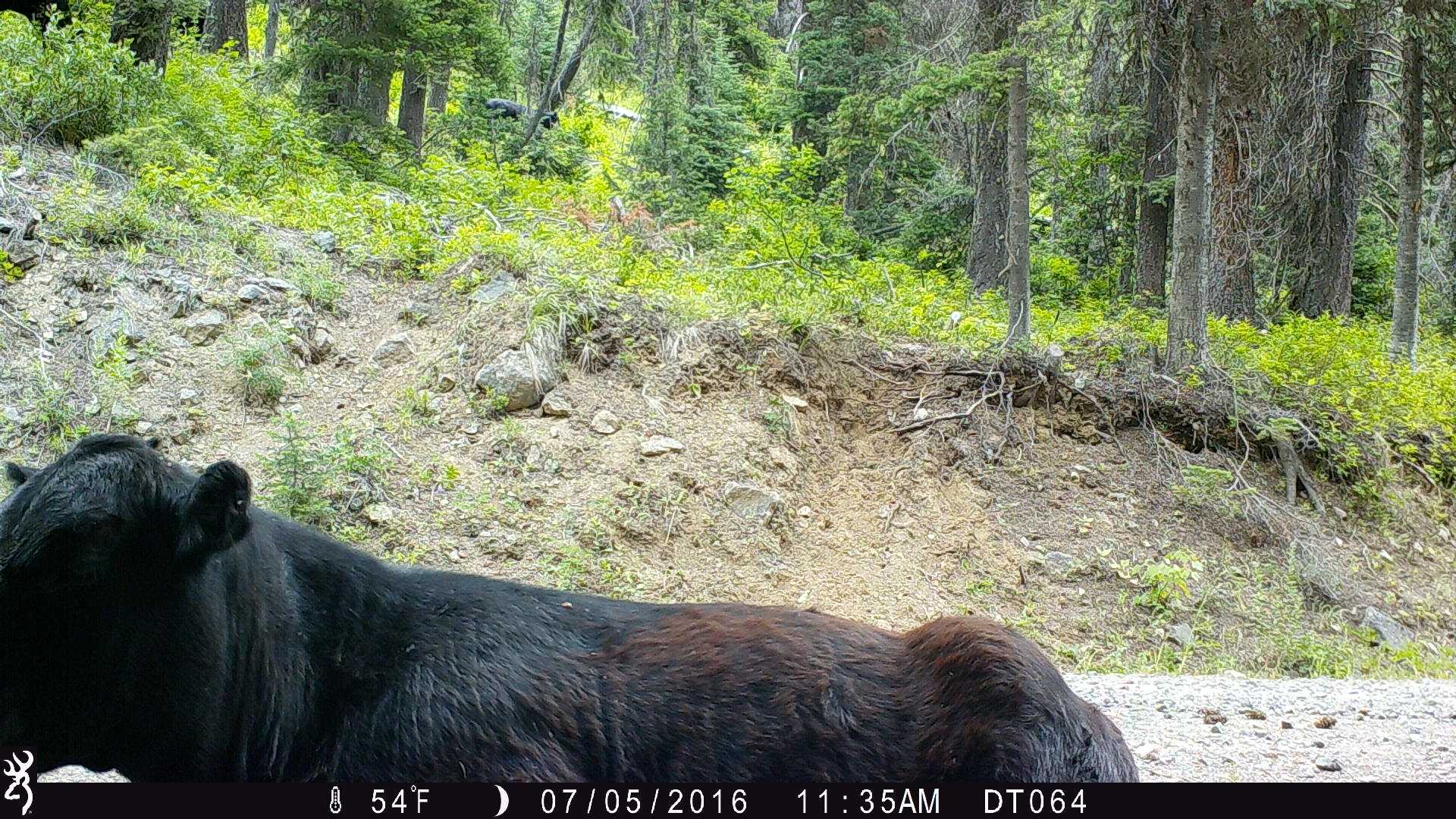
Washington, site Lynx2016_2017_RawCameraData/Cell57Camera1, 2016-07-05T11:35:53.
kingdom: Animalia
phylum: Chordata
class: Mammalia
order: Artiodactyla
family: Bovidae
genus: Bos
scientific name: Bos taurus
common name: domestic cattle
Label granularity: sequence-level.